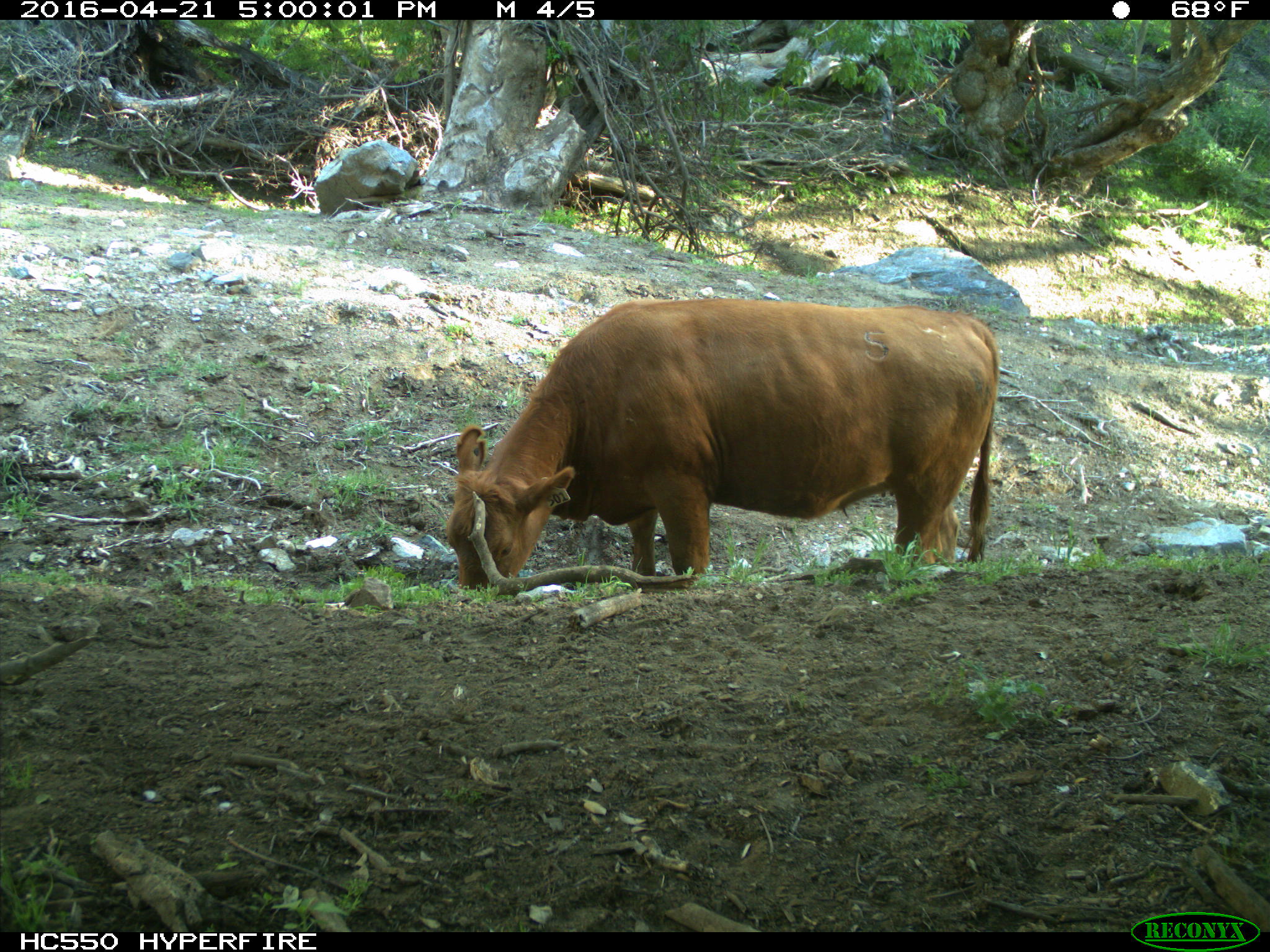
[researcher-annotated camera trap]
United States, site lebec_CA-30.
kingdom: Animalia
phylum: Chordata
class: Mammalia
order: Artiodactyla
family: Bovidae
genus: Bos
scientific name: Bos taurus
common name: domestic cow